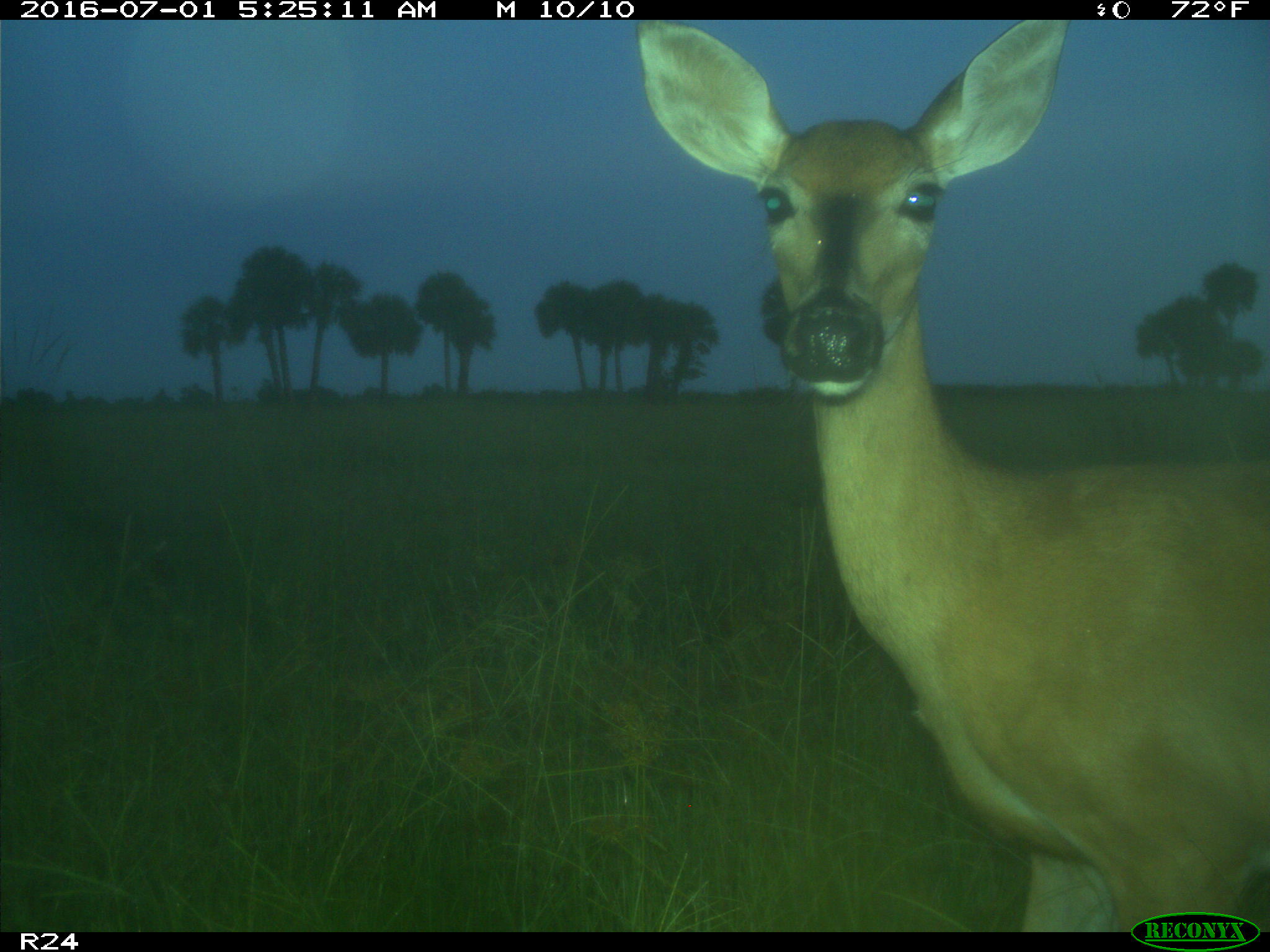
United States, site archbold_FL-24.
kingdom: Animalia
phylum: Chordata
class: Mammalia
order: Artiodactyla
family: Cervidae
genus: Odocoileus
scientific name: Odocoileus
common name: deer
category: unidentified deer